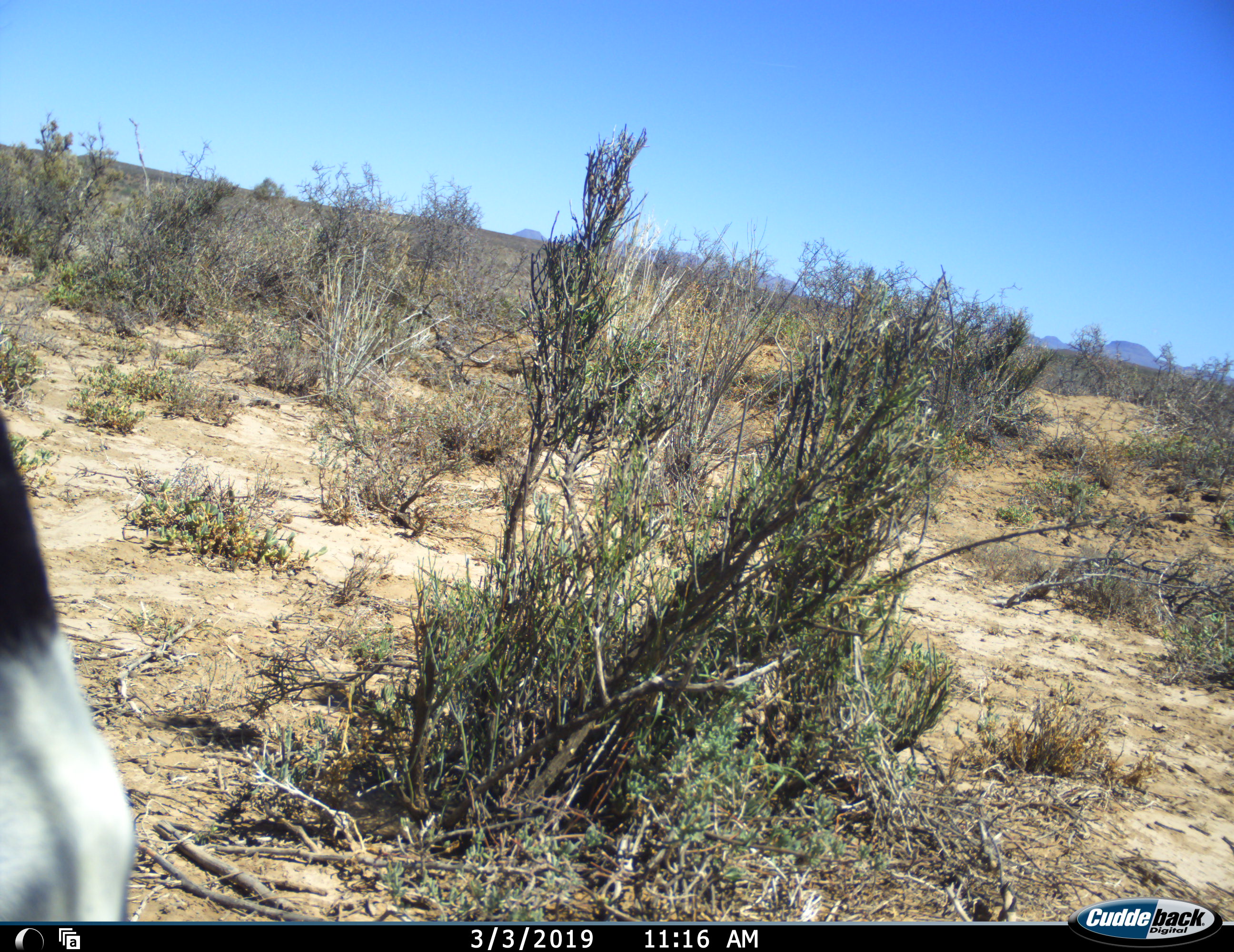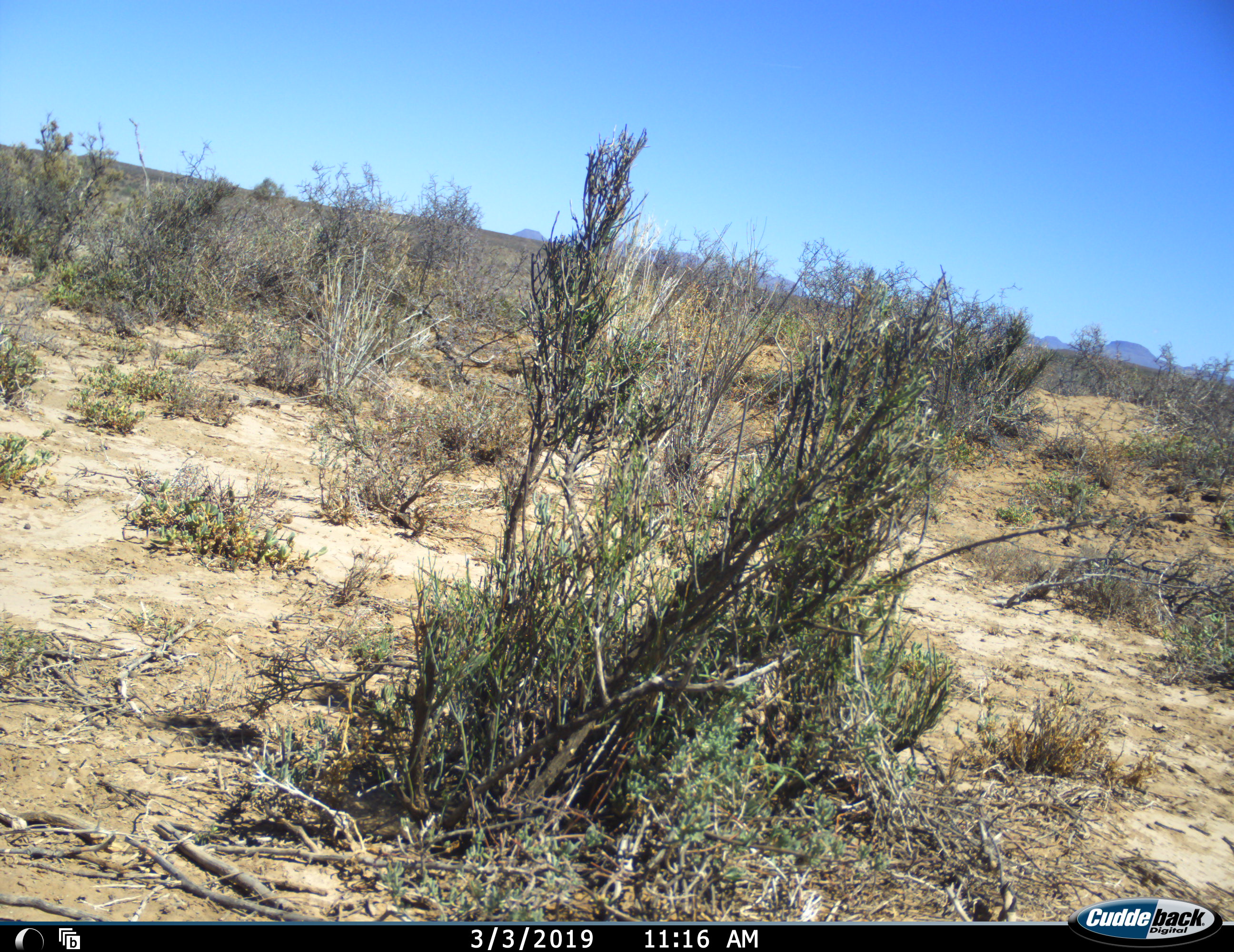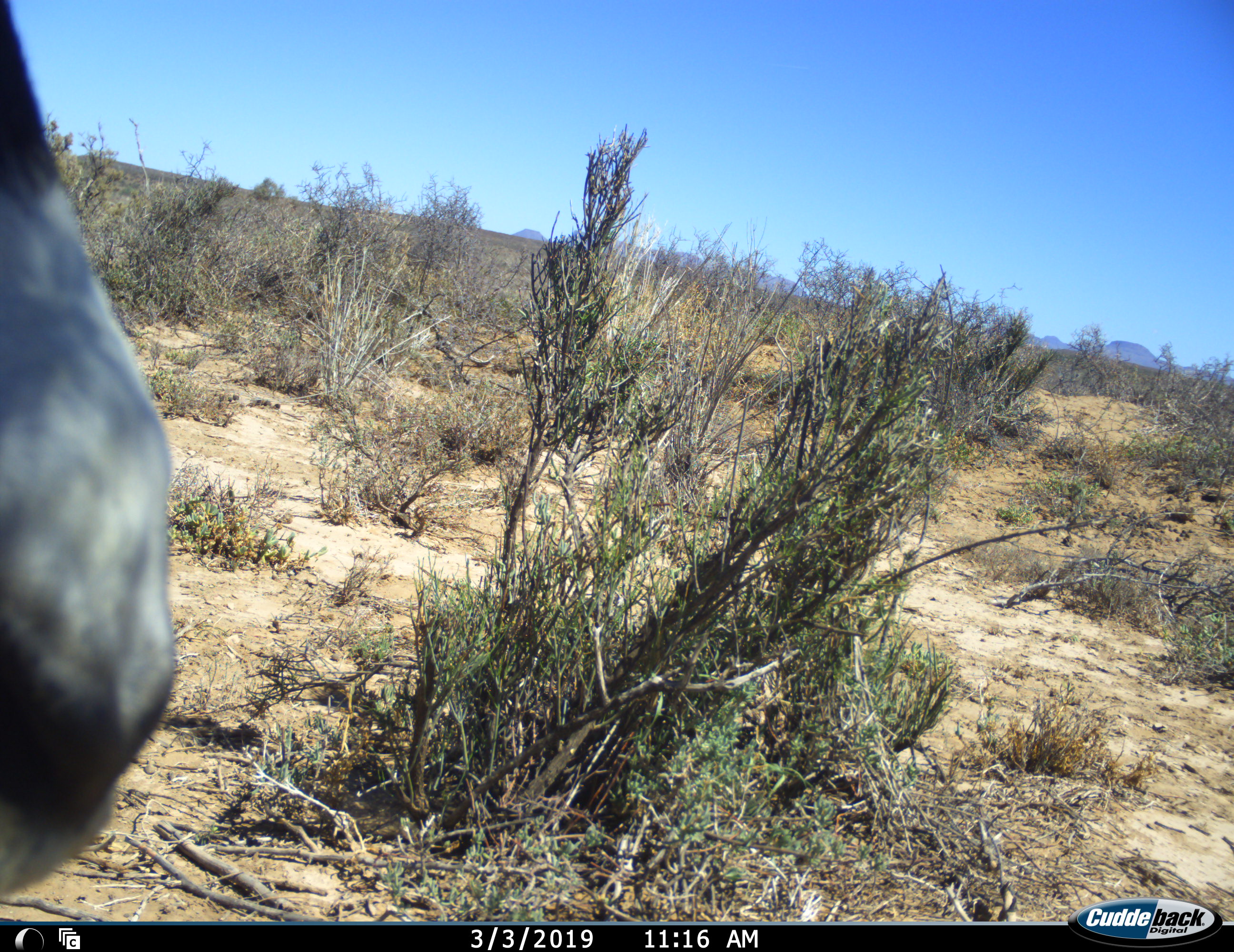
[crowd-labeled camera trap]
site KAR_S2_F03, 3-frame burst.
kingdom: Animalia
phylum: Chordata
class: Mammalia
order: Artiodactyla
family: Bovidae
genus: Oryx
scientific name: Oryx gazella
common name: gemsbok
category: oryx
Oryx (gemsbok) (Oryx gazella), count 1. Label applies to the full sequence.